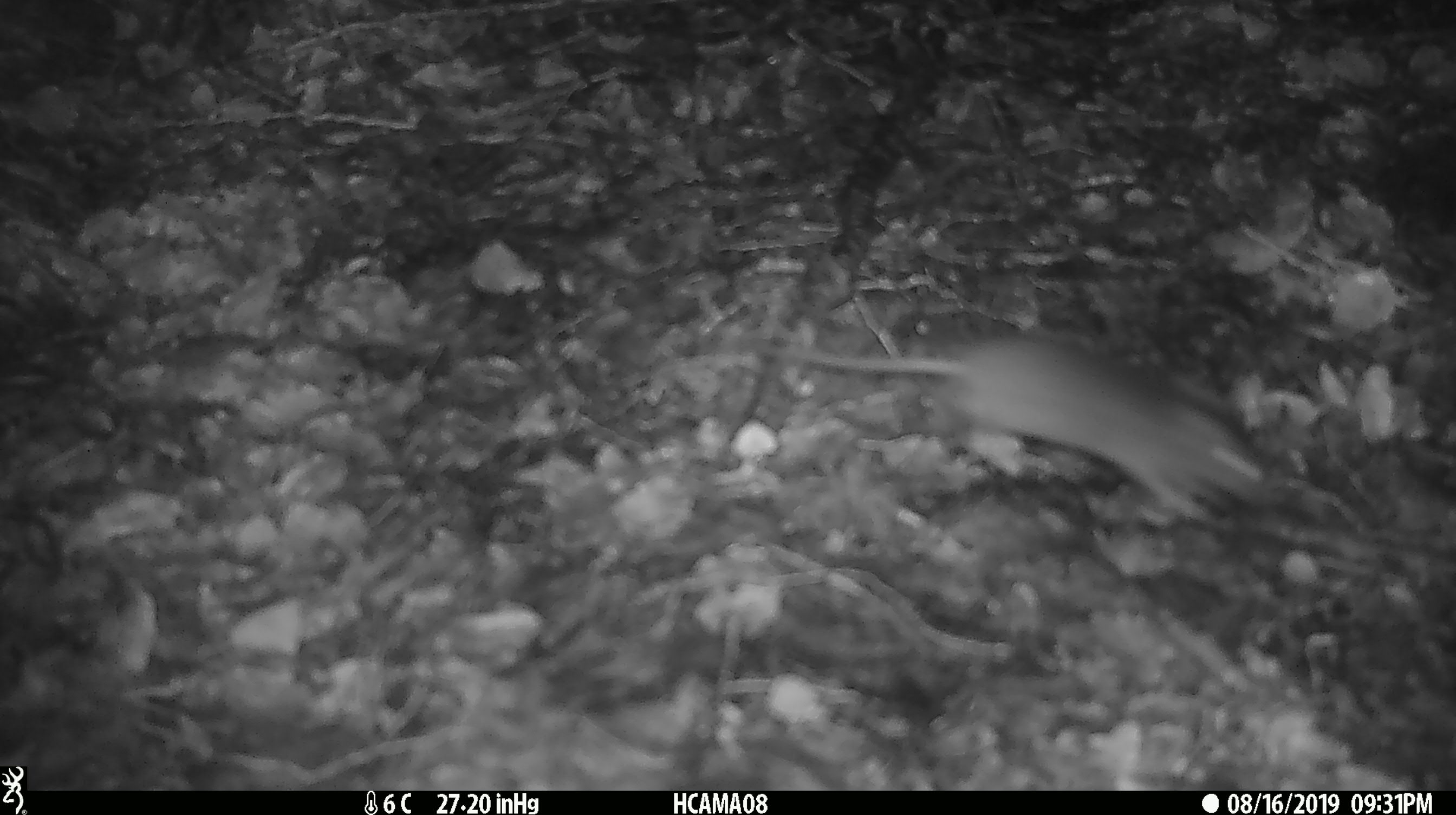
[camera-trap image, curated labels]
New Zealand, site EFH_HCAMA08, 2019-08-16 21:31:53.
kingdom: Animalia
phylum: Chordata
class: Mammalia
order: Rodentia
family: Muridae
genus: Mus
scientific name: Mus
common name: mouse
Mouse (Mus).